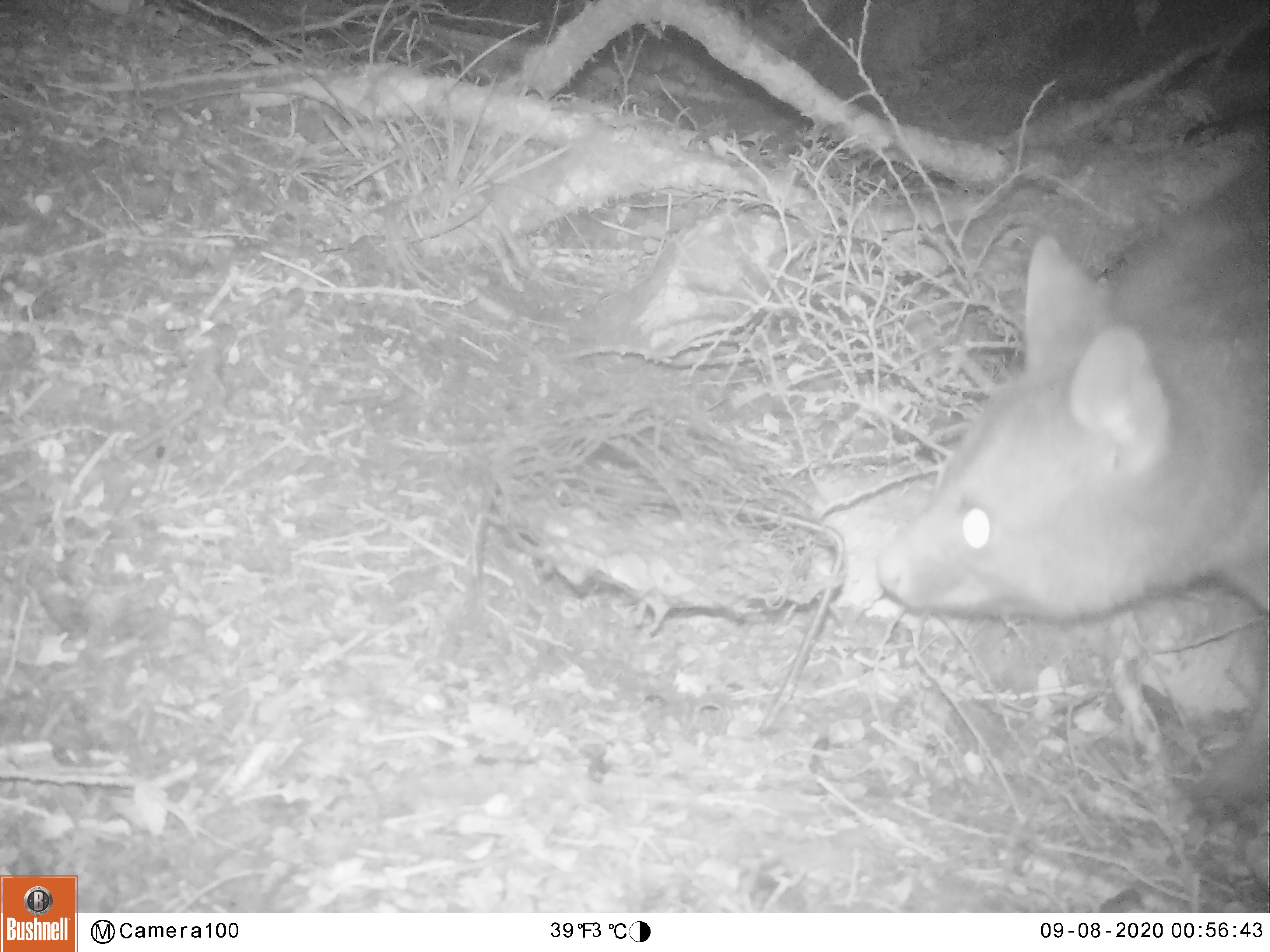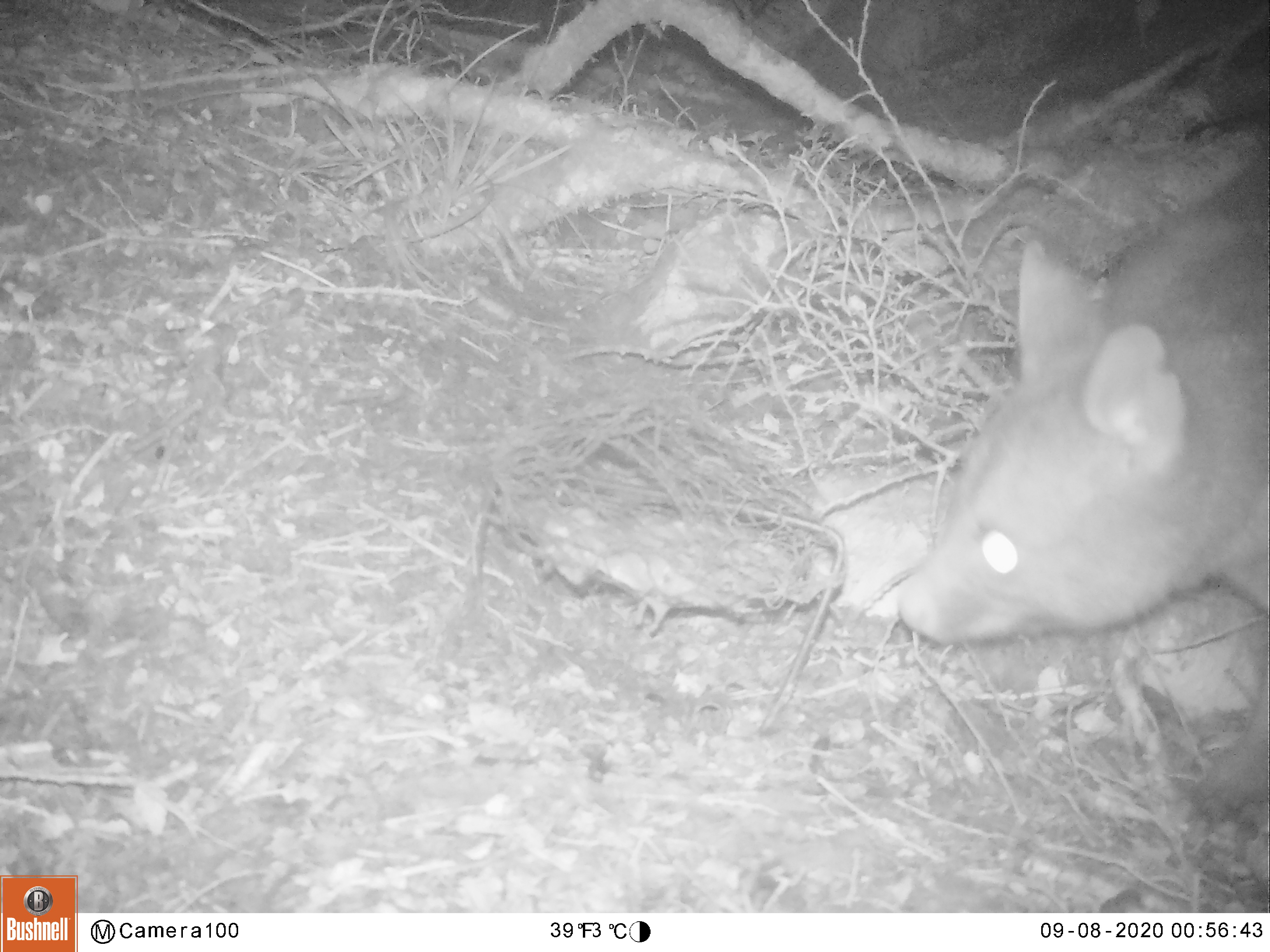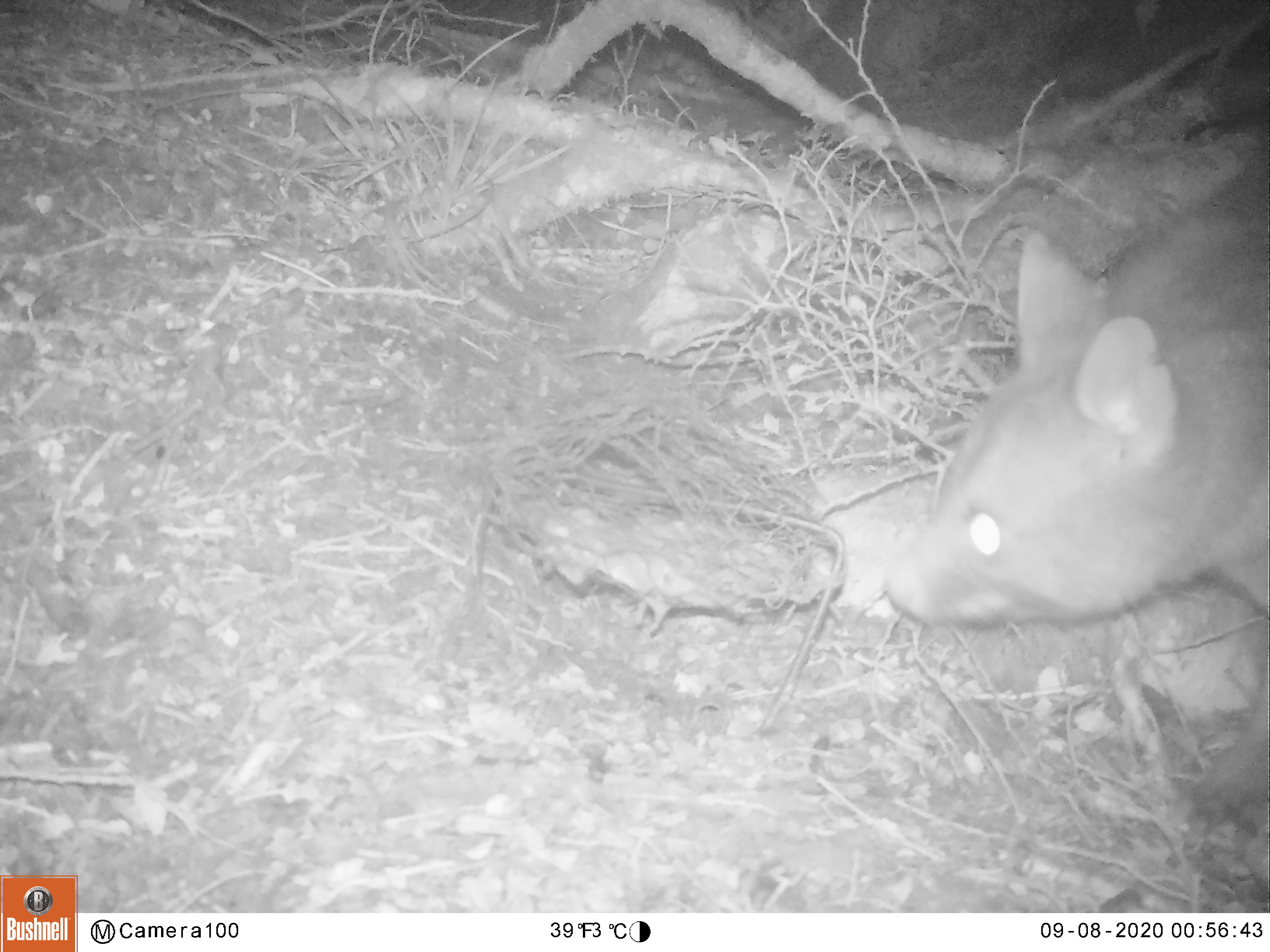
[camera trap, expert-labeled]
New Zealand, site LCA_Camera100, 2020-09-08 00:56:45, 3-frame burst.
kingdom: Animalia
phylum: Chordata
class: Mammalia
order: Diprotodontia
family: Phalangeridae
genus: Trichosurus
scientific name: Trichosurus vulpecula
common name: common brushtail possum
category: possum